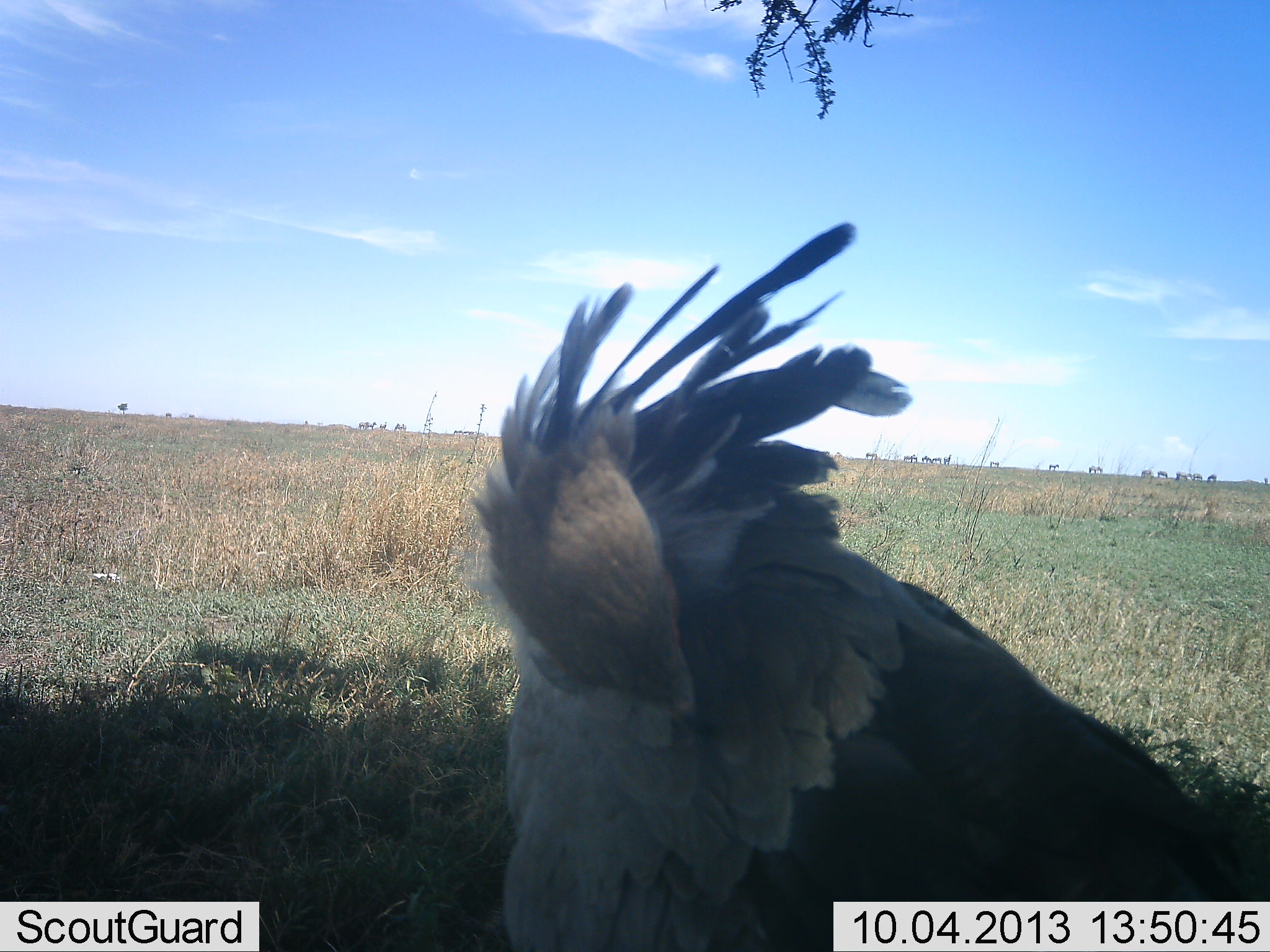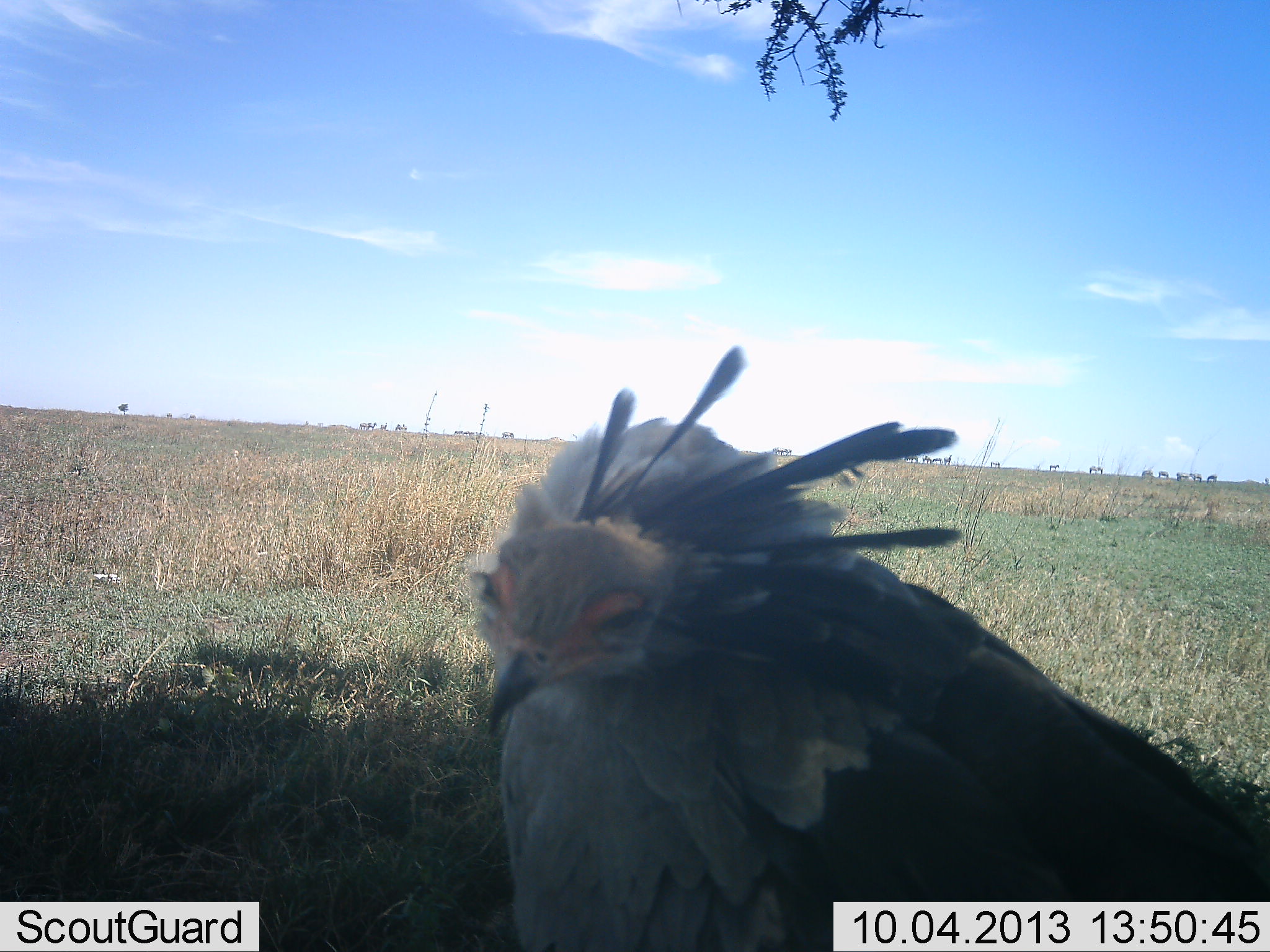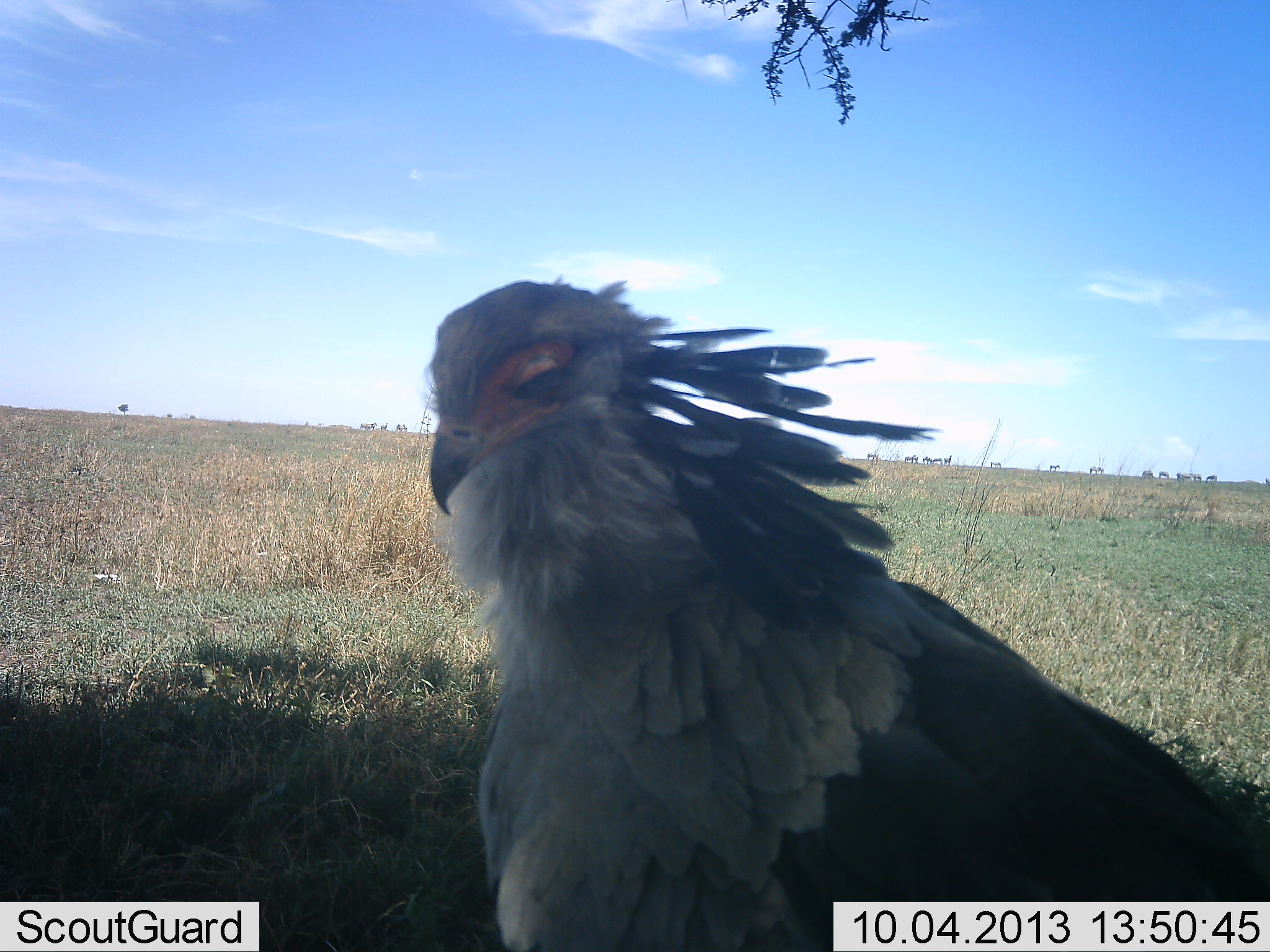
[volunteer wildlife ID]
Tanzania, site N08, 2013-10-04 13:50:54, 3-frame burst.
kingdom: Animalia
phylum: Chordata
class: Aves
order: Accipitriformes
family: Sagittariidae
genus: Sagittarius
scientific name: Sagittarius serpentarius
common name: secretary bird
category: secretarybird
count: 1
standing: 70%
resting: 20%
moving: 33%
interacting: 7%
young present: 0%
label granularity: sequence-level